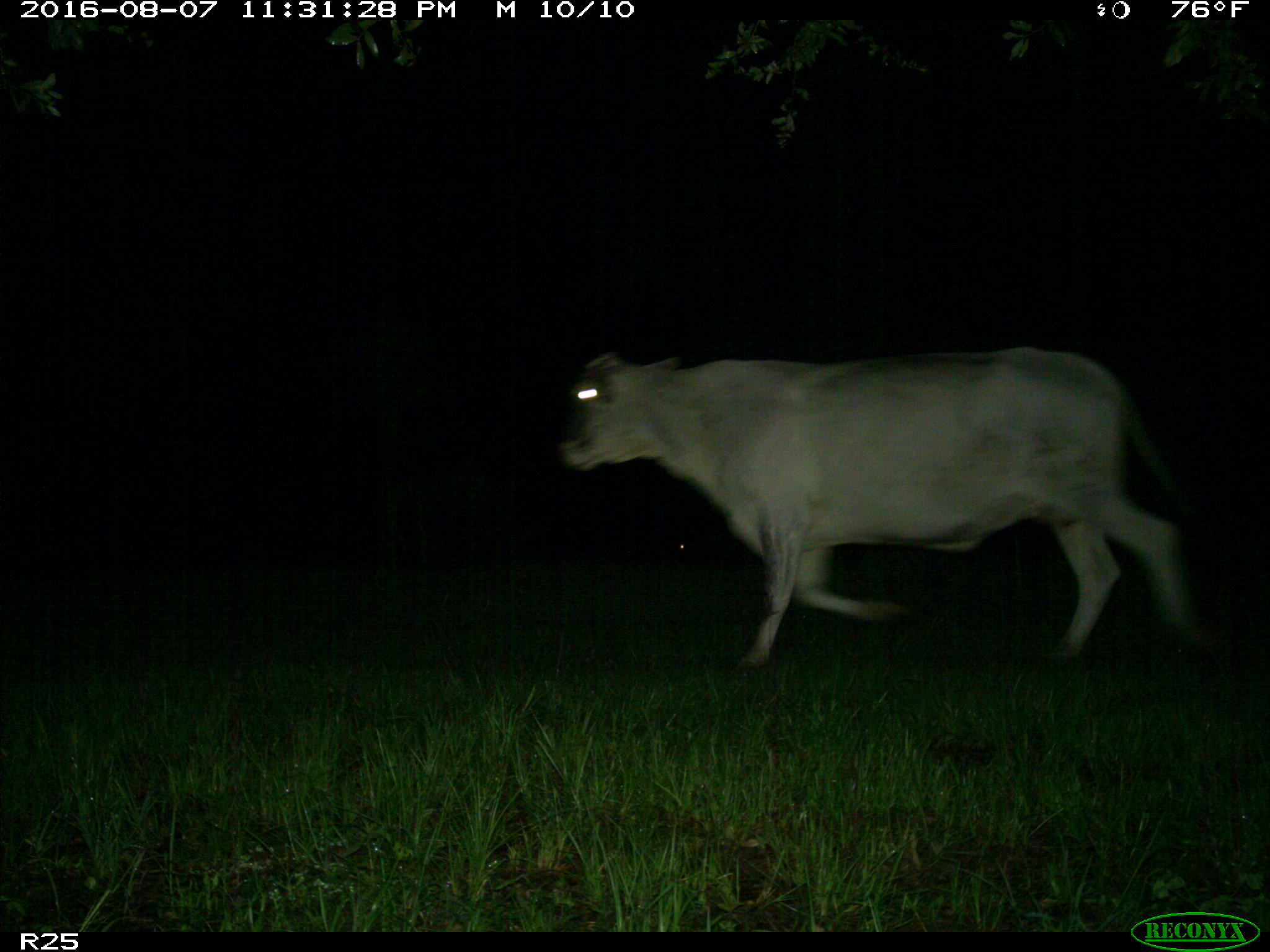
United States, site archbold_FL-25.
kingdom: Animalia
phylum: Chordata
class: Mammalia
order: Artiodactyla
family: Bovidae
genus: Bos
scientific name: Bos taurus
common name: domestic cow